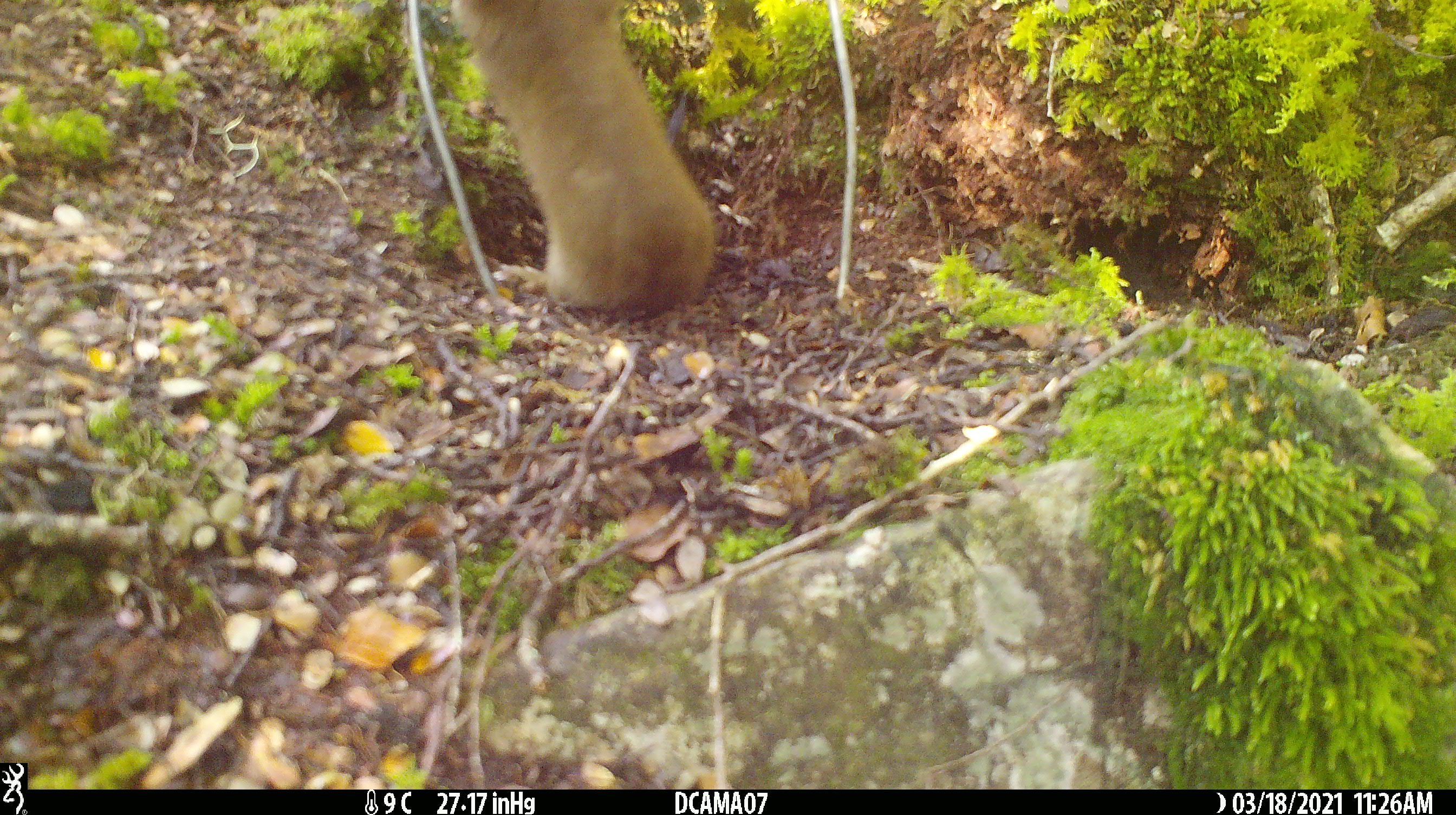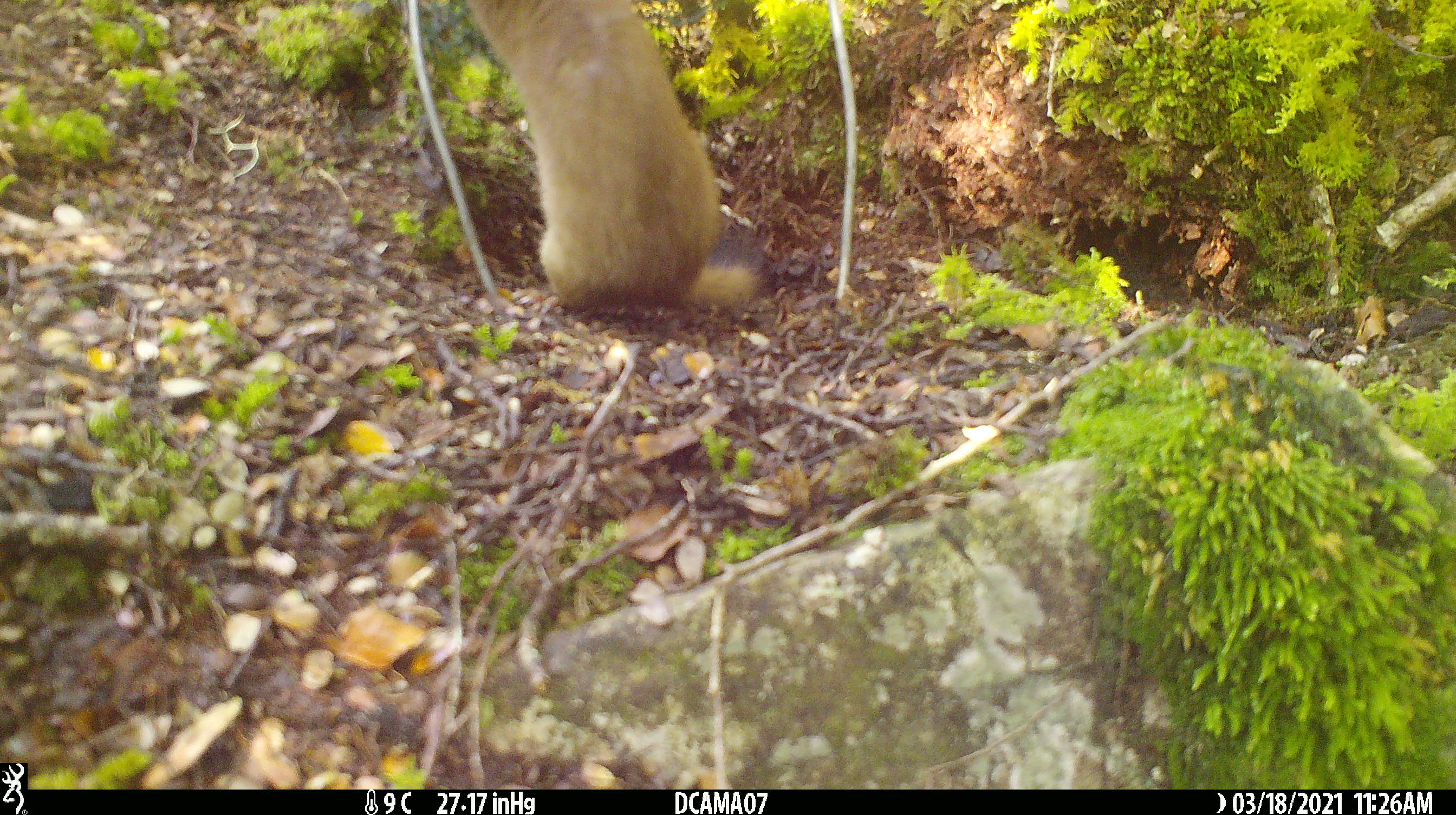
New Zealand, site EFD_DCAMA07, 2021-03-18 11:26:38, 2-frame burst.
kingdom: Animalia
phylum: Chordata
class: Mammalia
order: Carnivora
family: Mustelidae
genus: Mustela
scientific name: Mustela erminea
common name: stoat